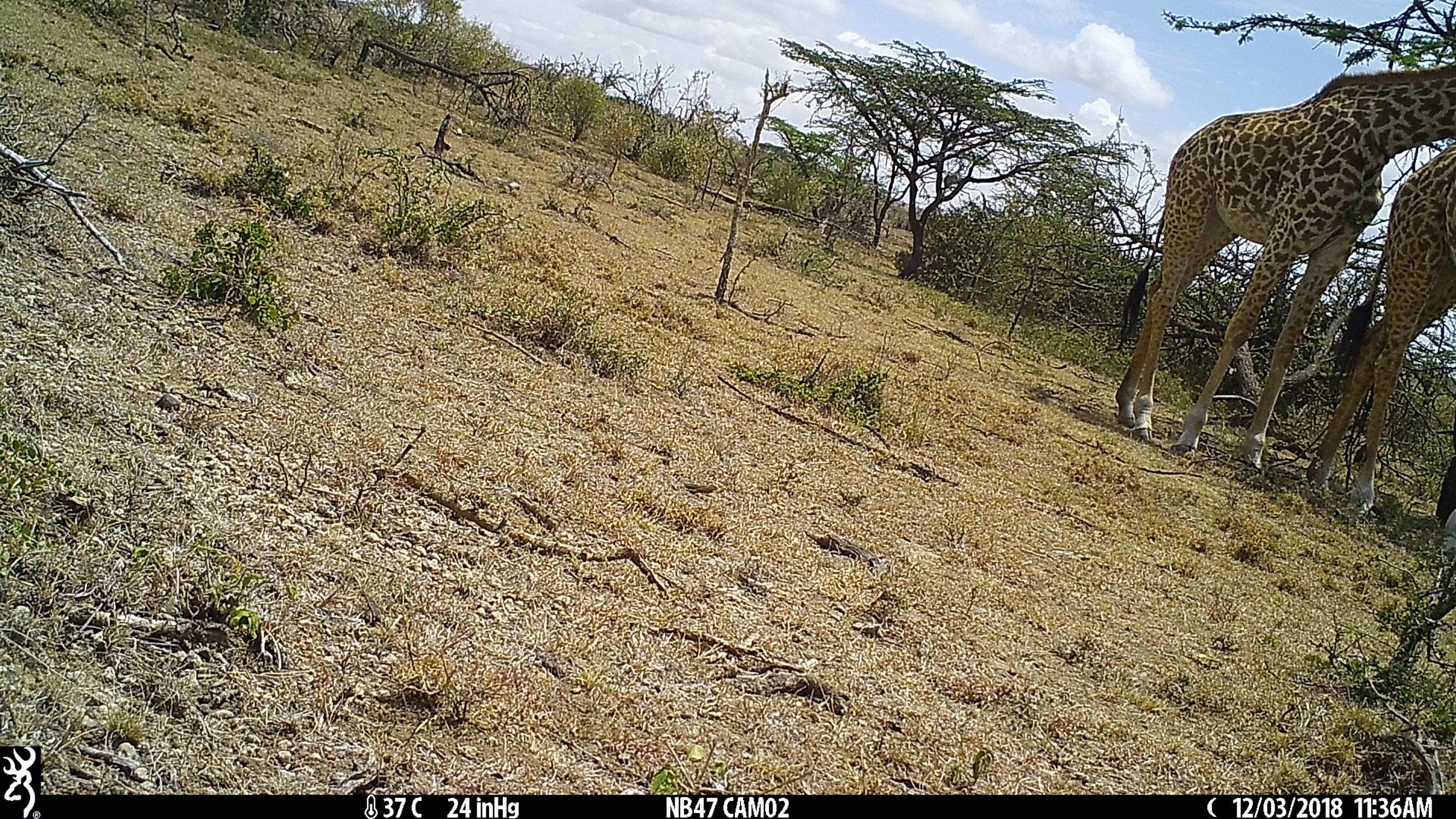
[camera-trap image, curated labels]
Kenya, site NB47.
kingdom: Animalia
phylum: Chordata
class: Mammalia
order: Artiodactyla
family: Giraffidae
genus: Giraffa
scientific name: Giraffa camelopardalis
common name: northern giraffe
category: giraffe